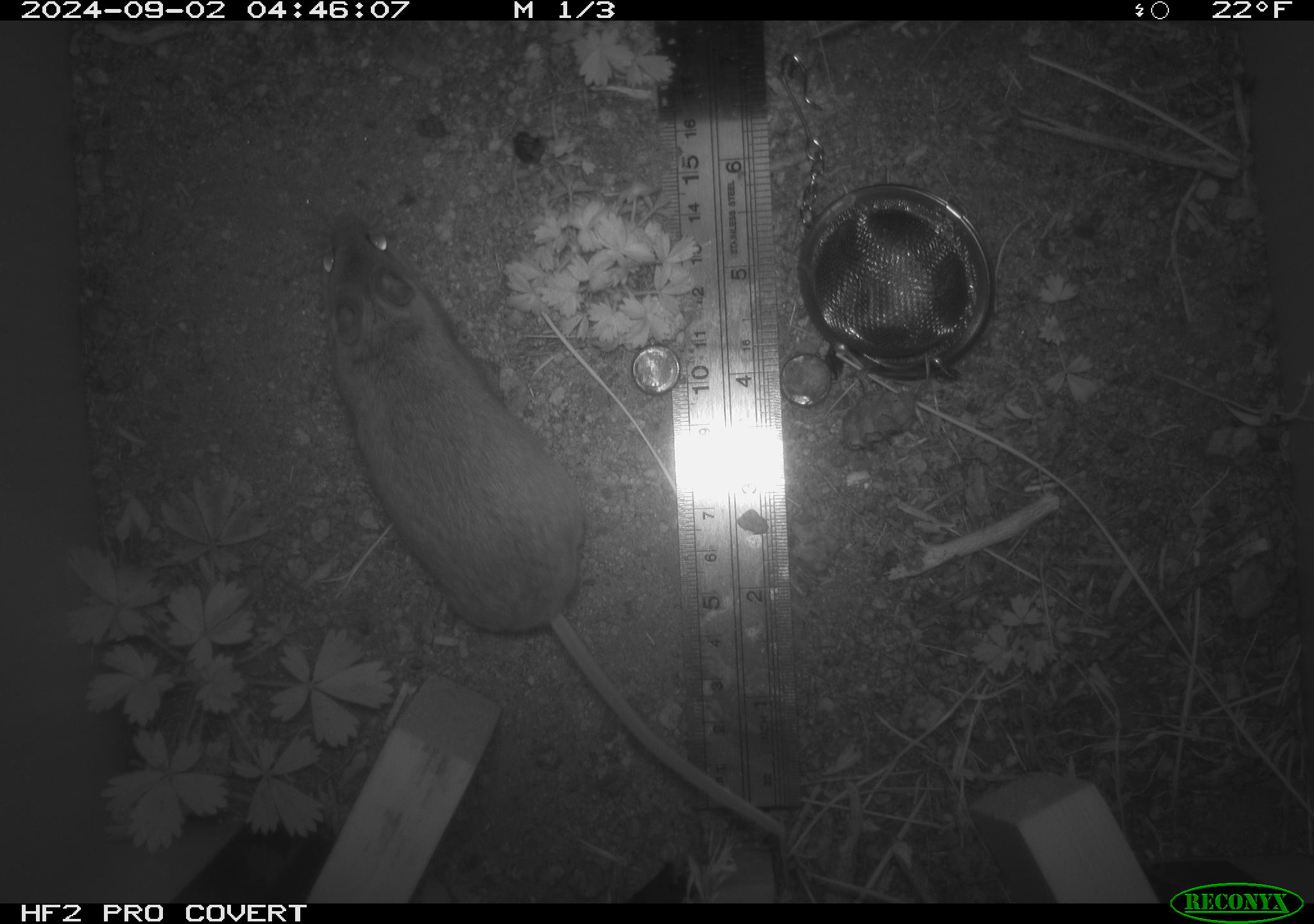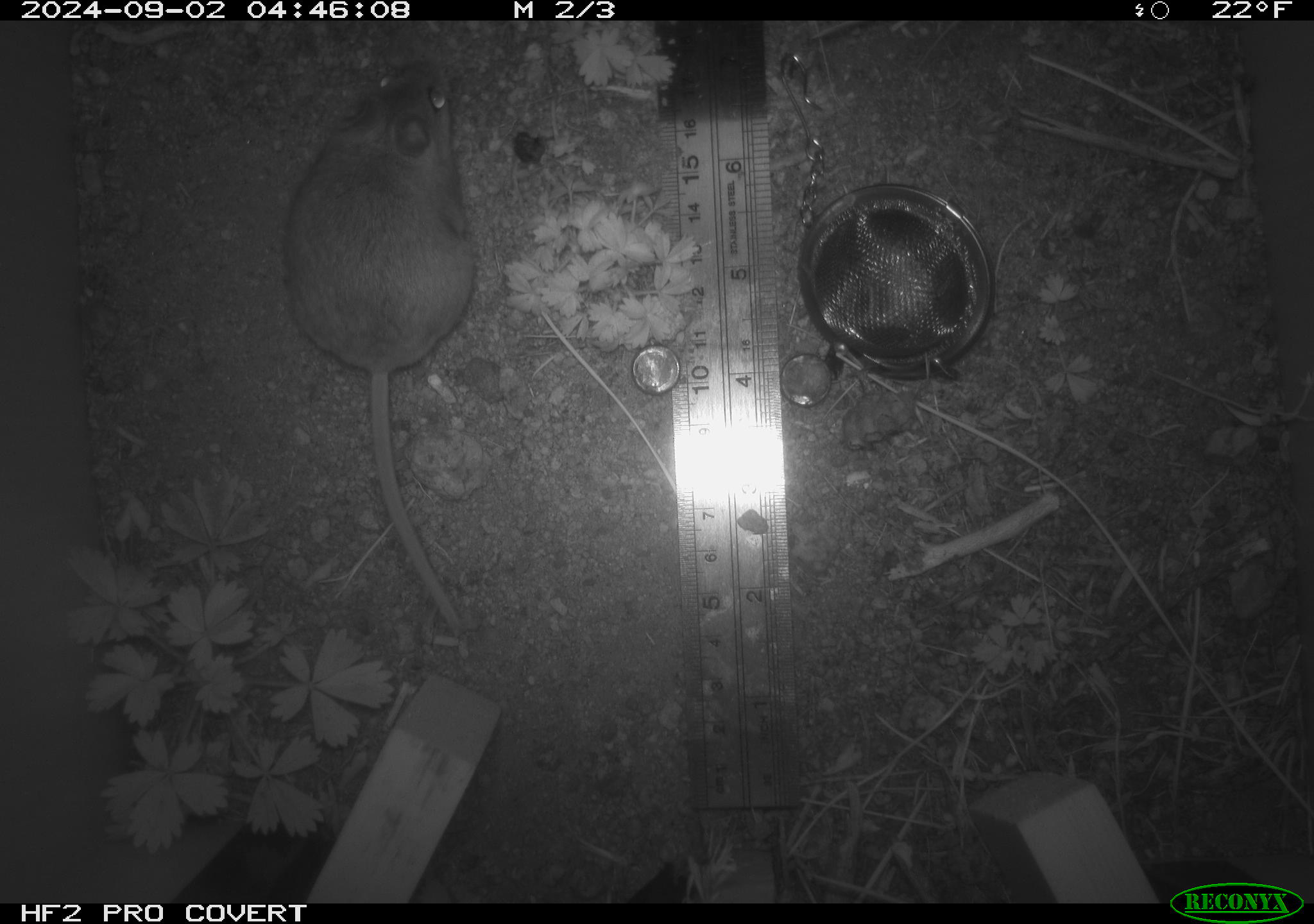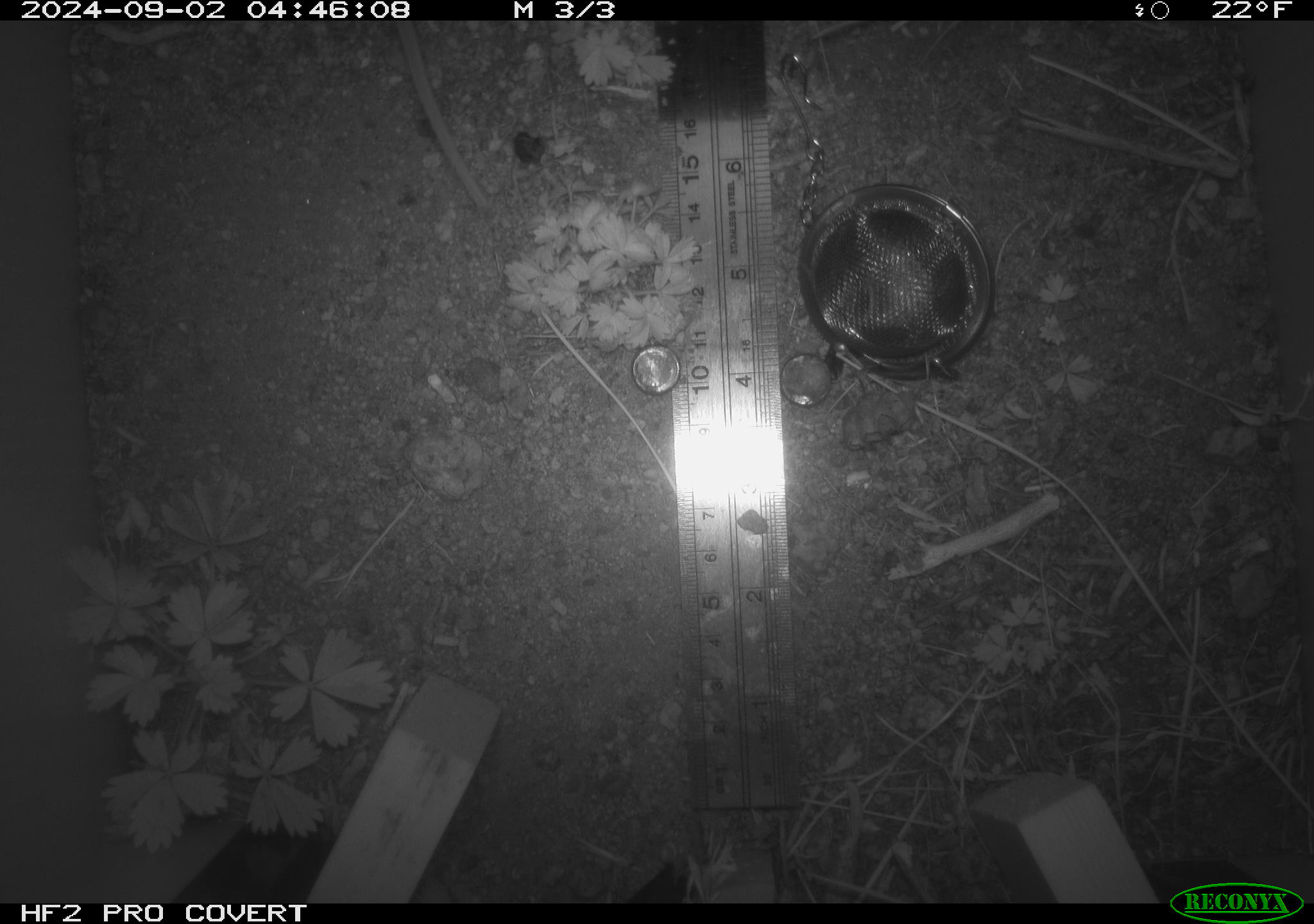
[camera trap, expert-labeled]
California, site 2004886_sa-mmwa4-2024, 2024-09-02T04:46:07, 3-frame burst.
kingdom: Animalia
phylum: Chordata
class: Mammalia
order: Rodentia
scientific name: Rodentia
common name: mouse species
Mouse species (Rodentia).